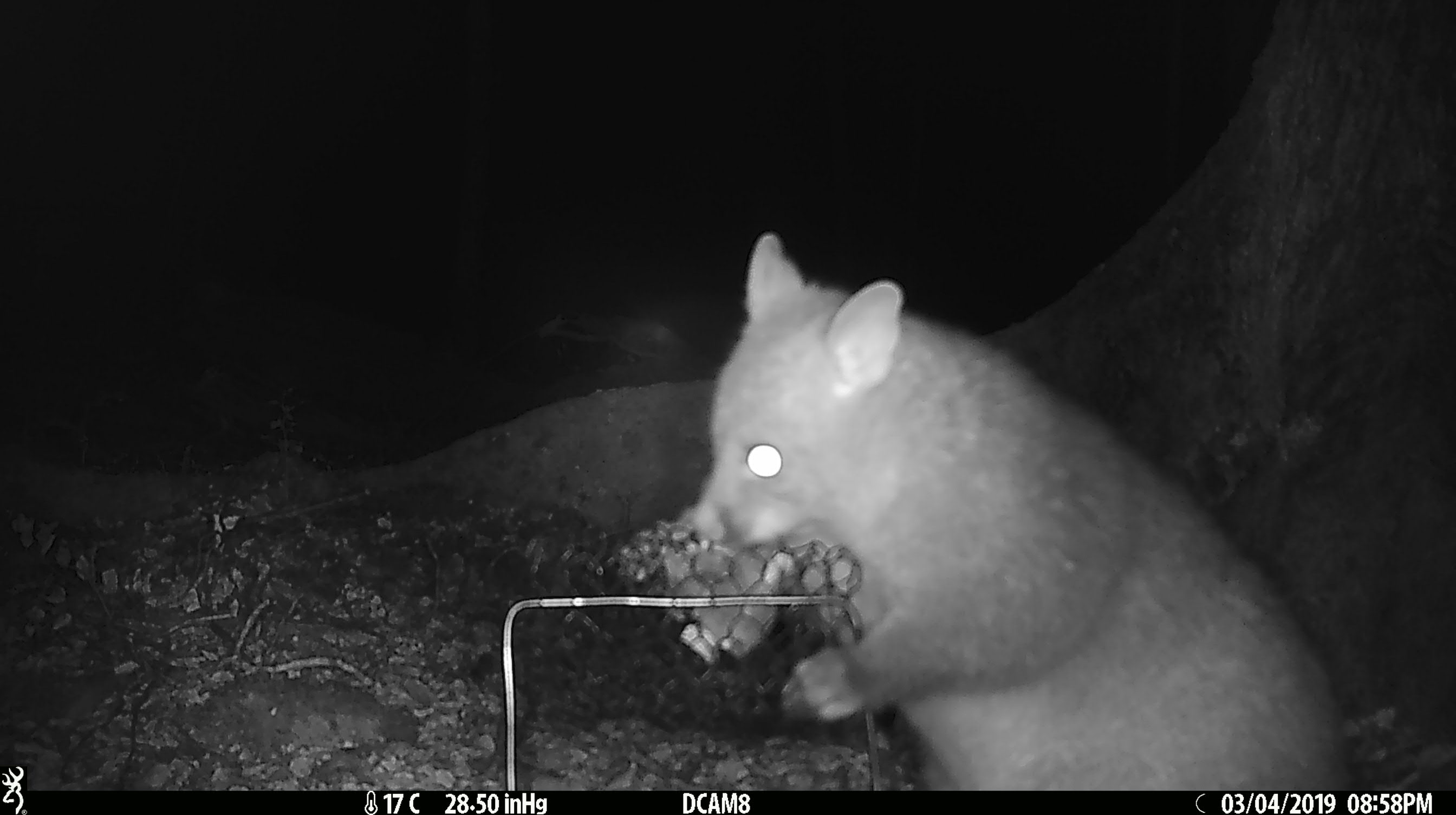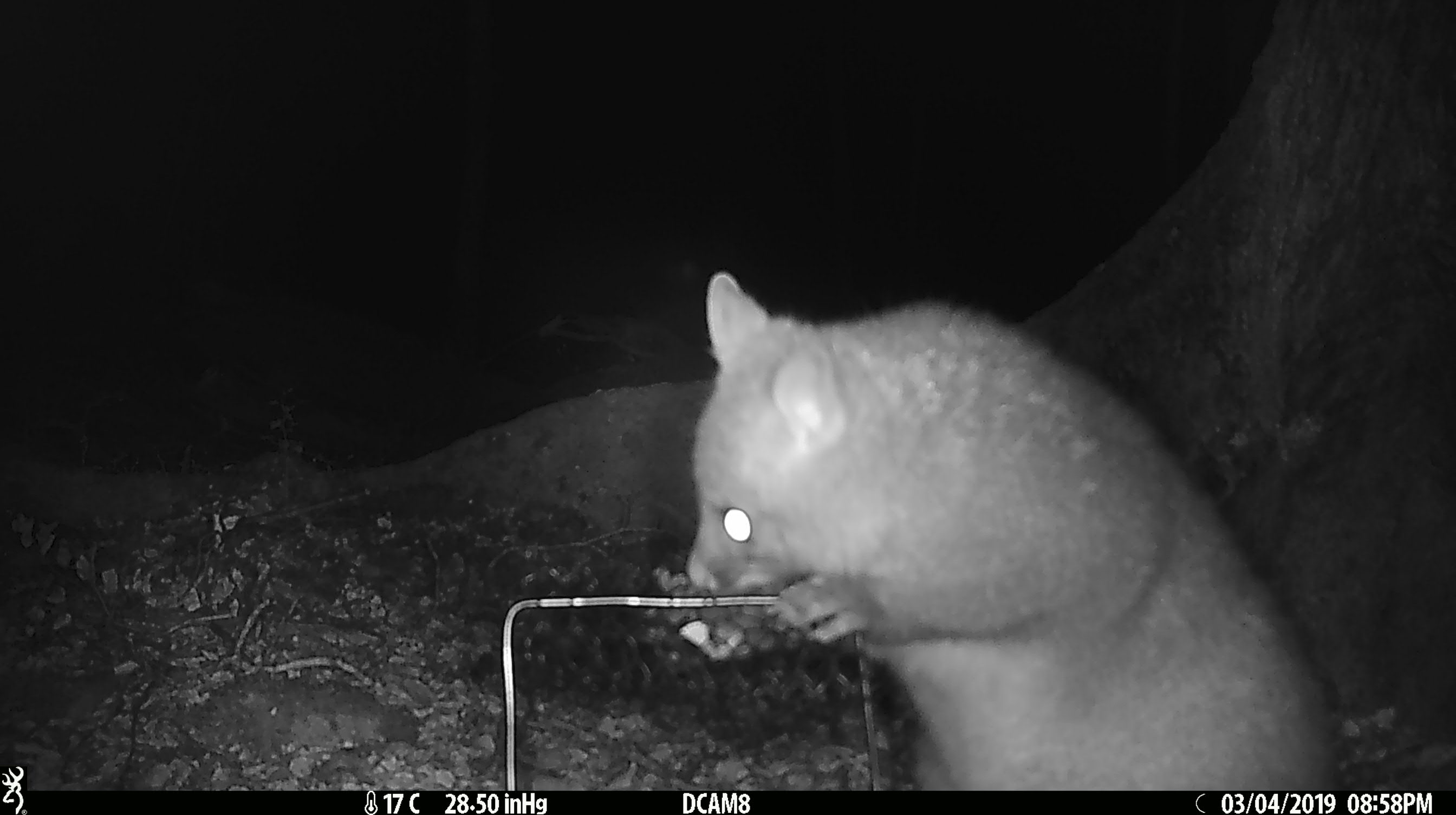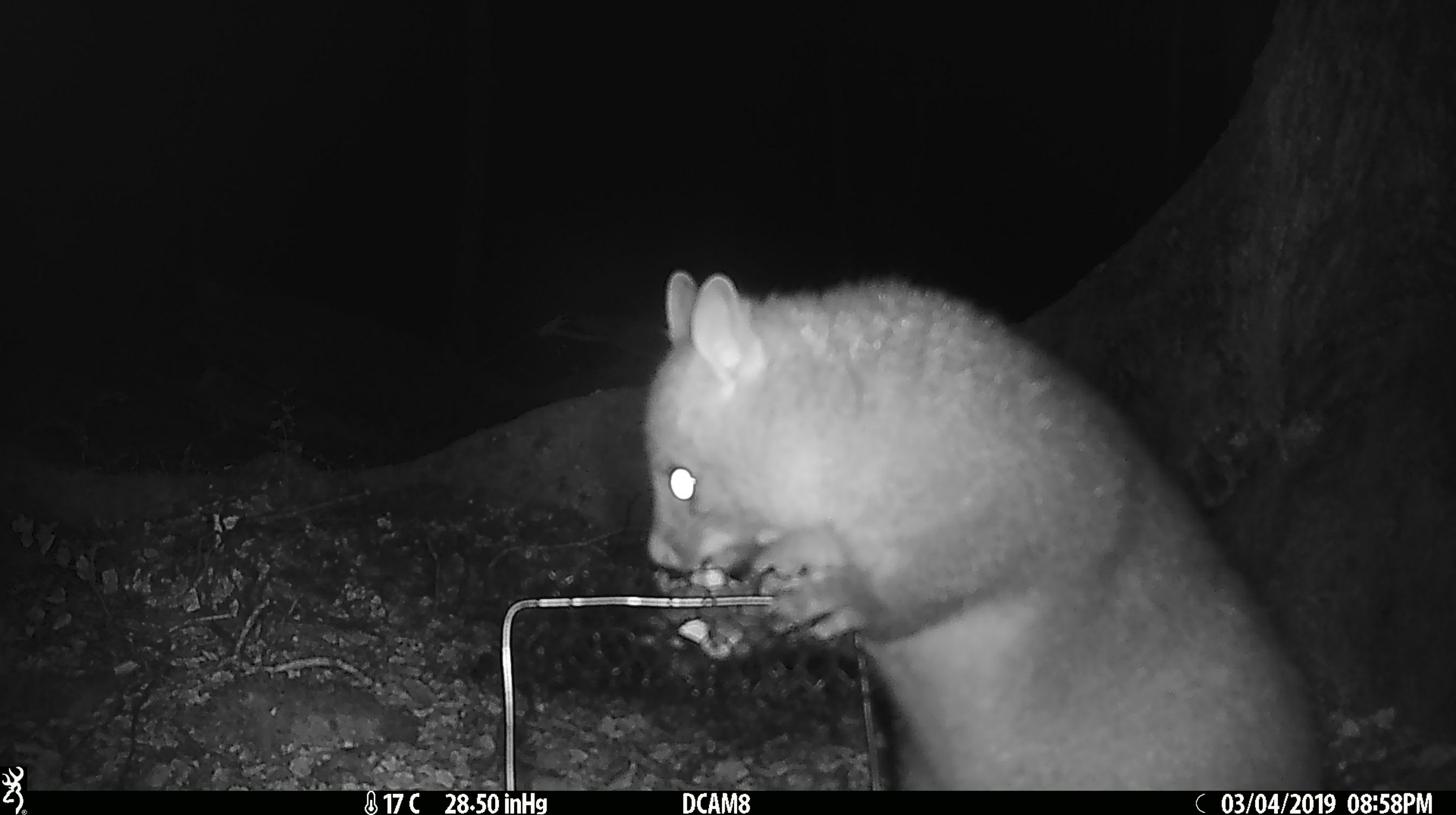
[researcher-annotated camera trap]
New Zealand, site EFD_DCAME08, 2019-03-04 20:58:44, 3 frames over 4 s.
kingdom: Animalia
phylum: Chordata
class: Mammalia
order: Diprotodontia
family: Phalangeridae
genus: Trichosurus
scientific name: Trichosurus vulpecula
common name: common brushtail possum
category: possum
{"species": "possum (common brushtail possum) (Trichosurus vulpecula)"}